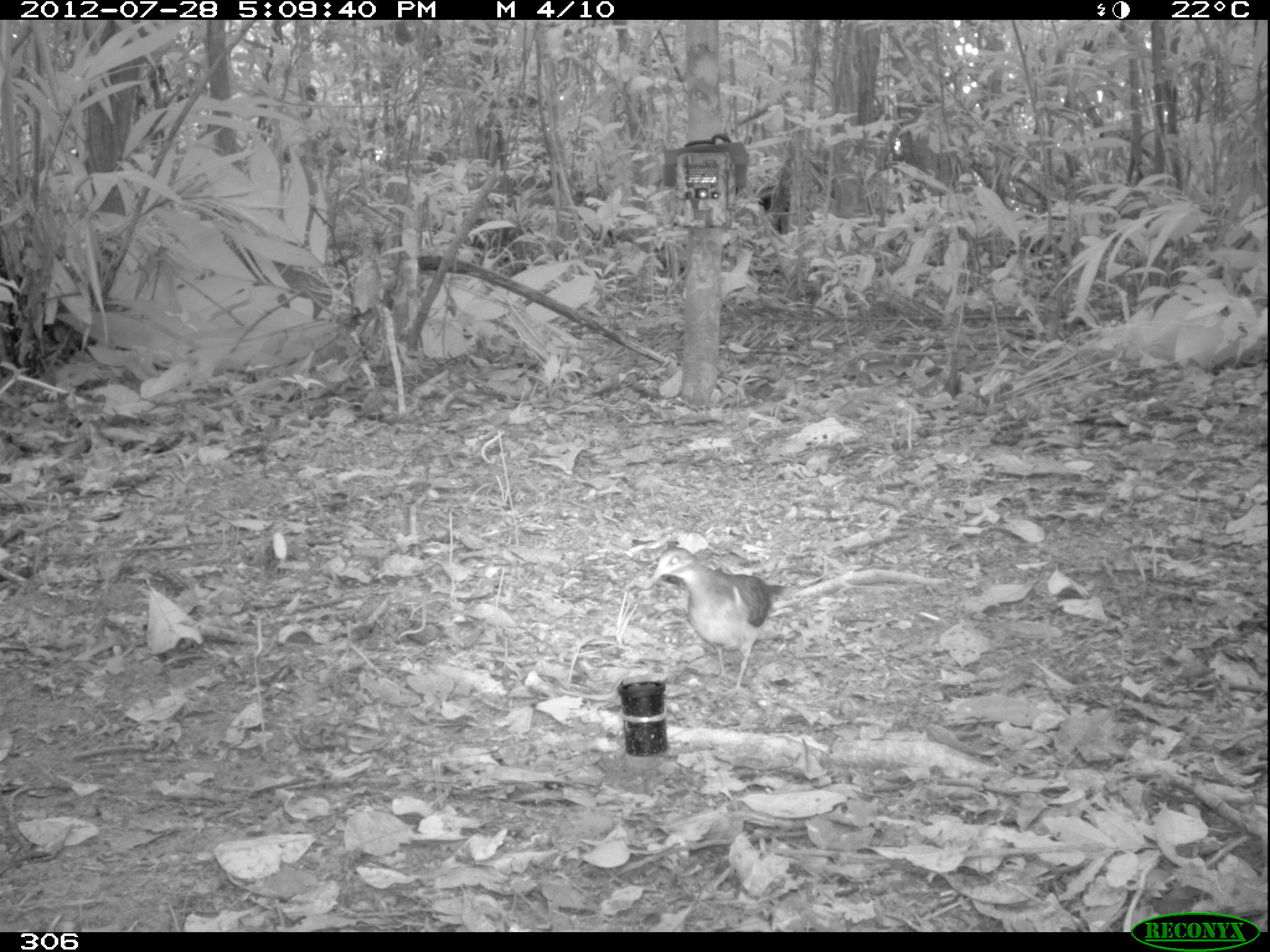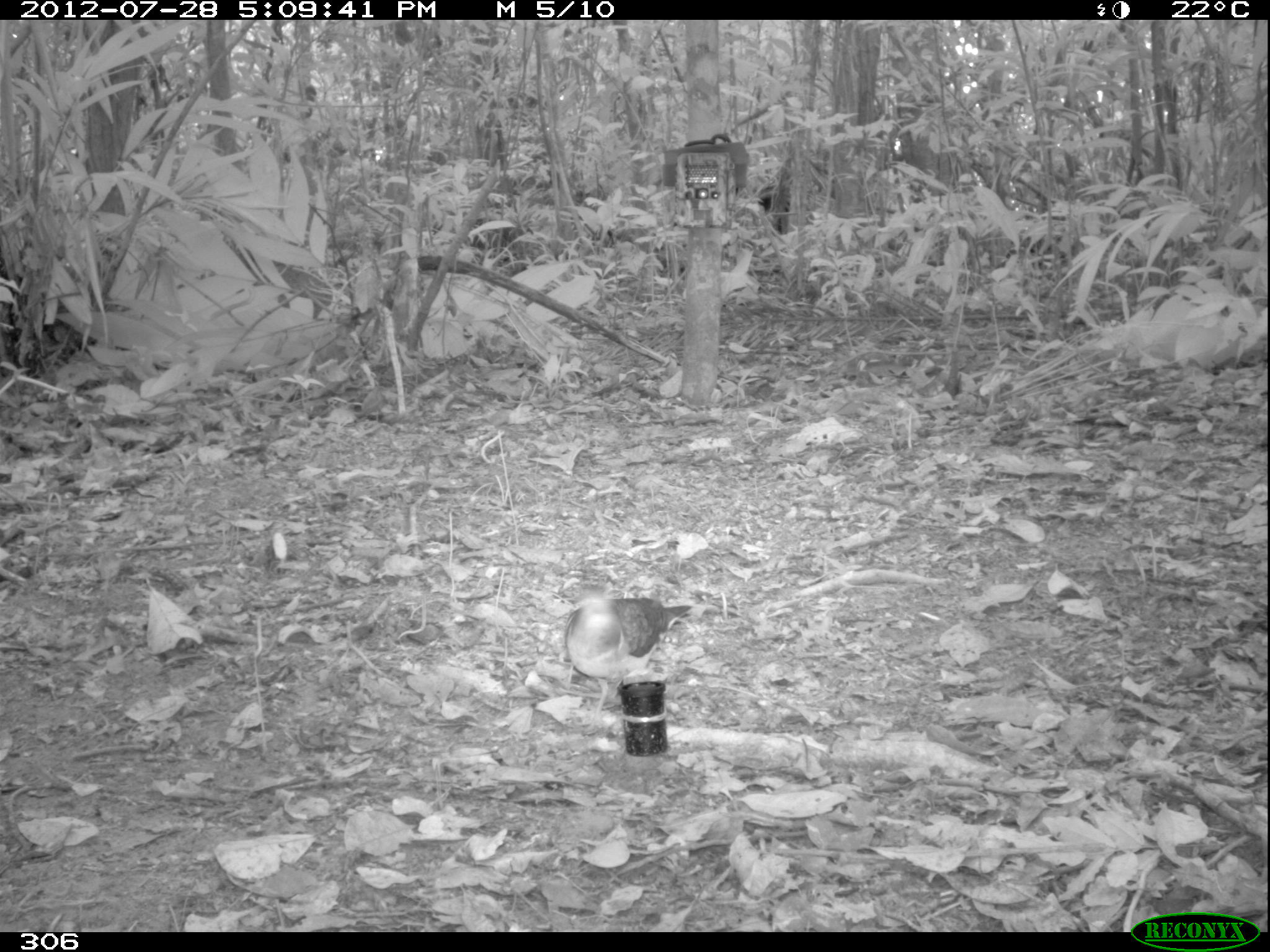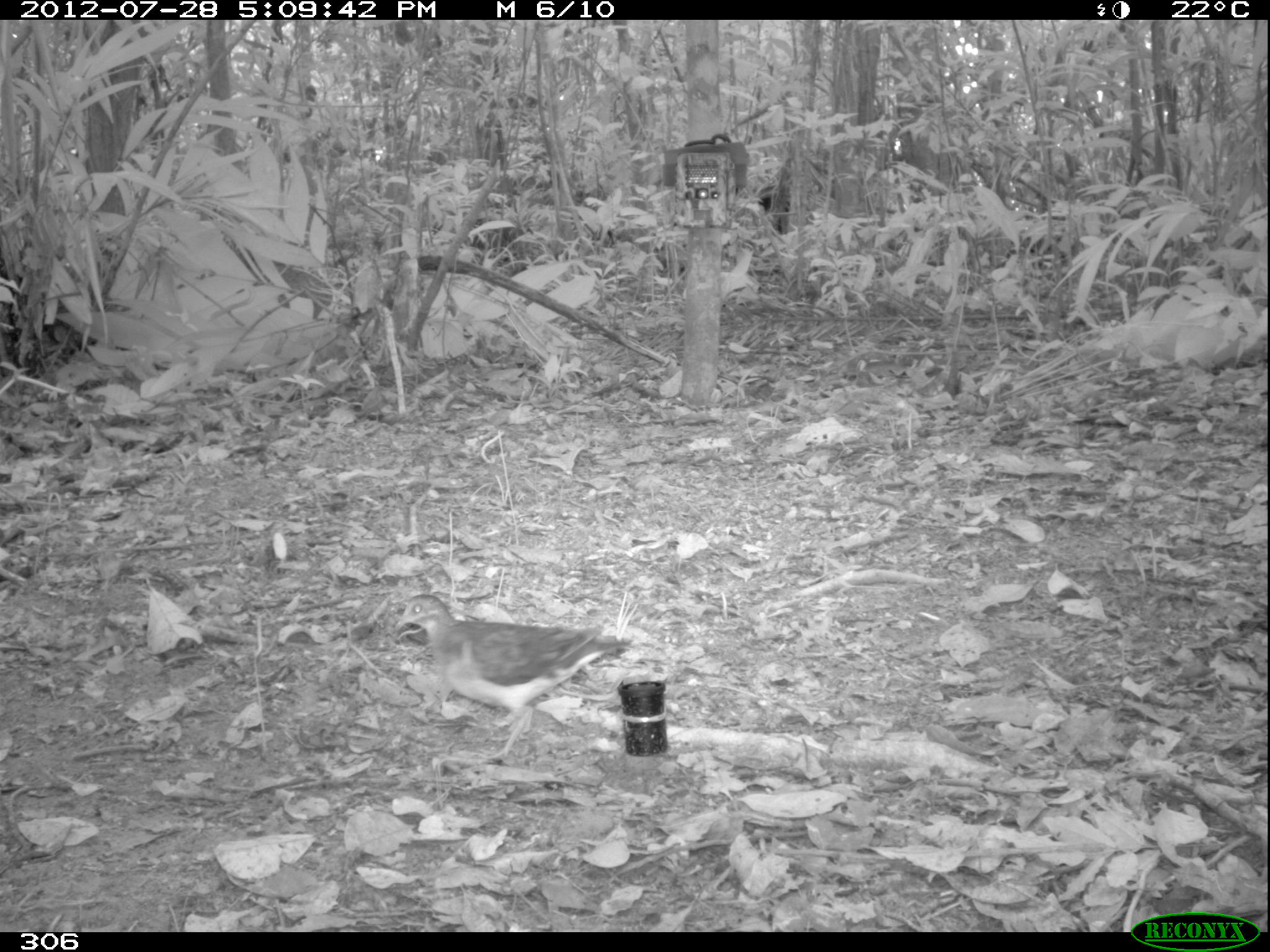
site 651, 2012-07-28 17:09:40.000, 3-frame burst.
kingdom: Animalia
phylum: Chordata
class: Aves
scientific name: Aves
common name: bird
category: unknown bird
Unknown bird (bird) (Aves).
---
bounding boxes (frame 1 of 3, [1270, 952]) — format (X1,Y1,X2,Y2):
unknown bird: (649,546,788,698)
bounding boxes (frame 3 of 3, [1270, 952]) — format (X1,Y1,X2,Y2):
unknown bird: (392,592,635,758)